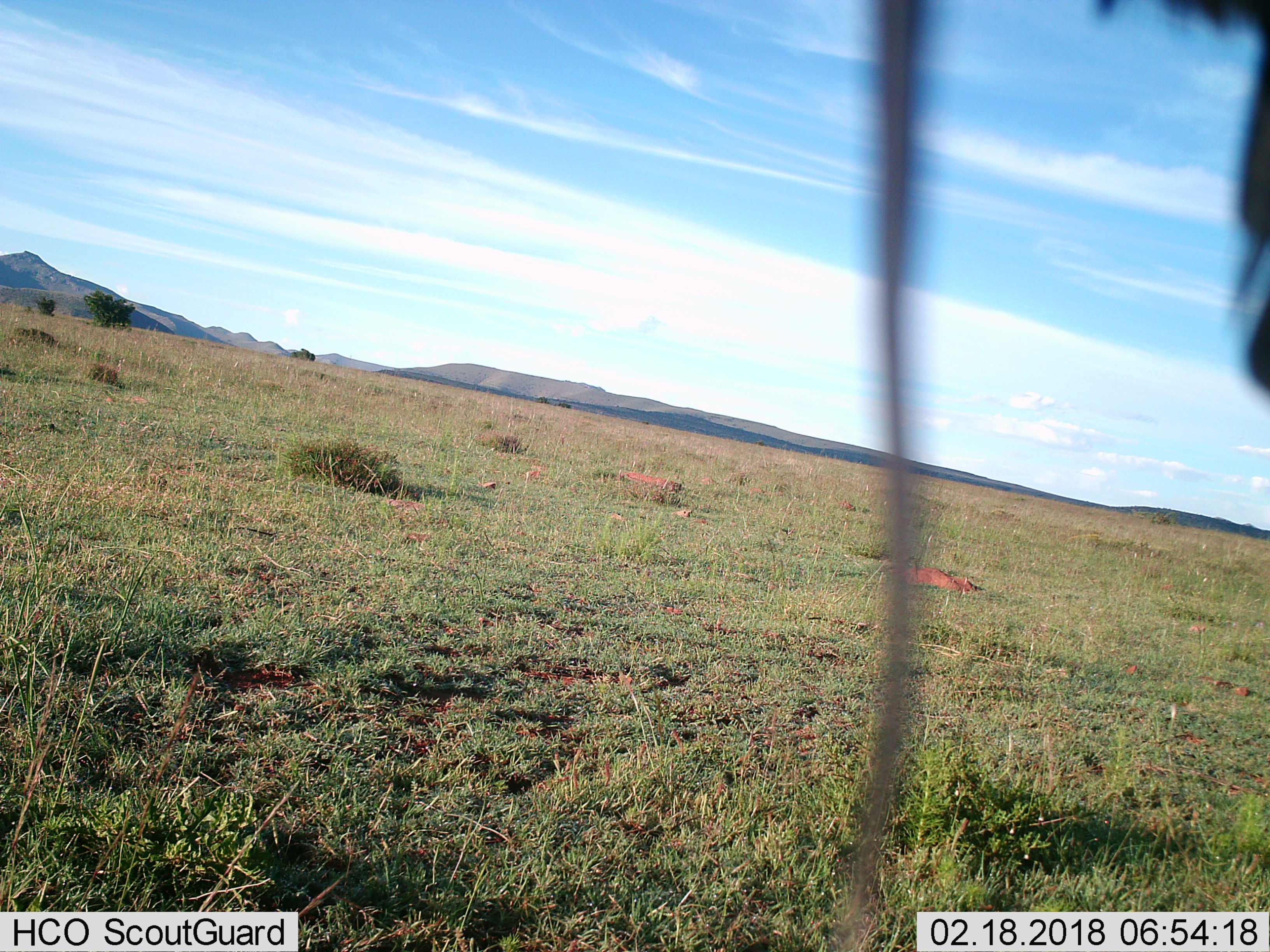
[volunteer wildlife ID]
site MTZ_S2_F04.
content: unidentified animal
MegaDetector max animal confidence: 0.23